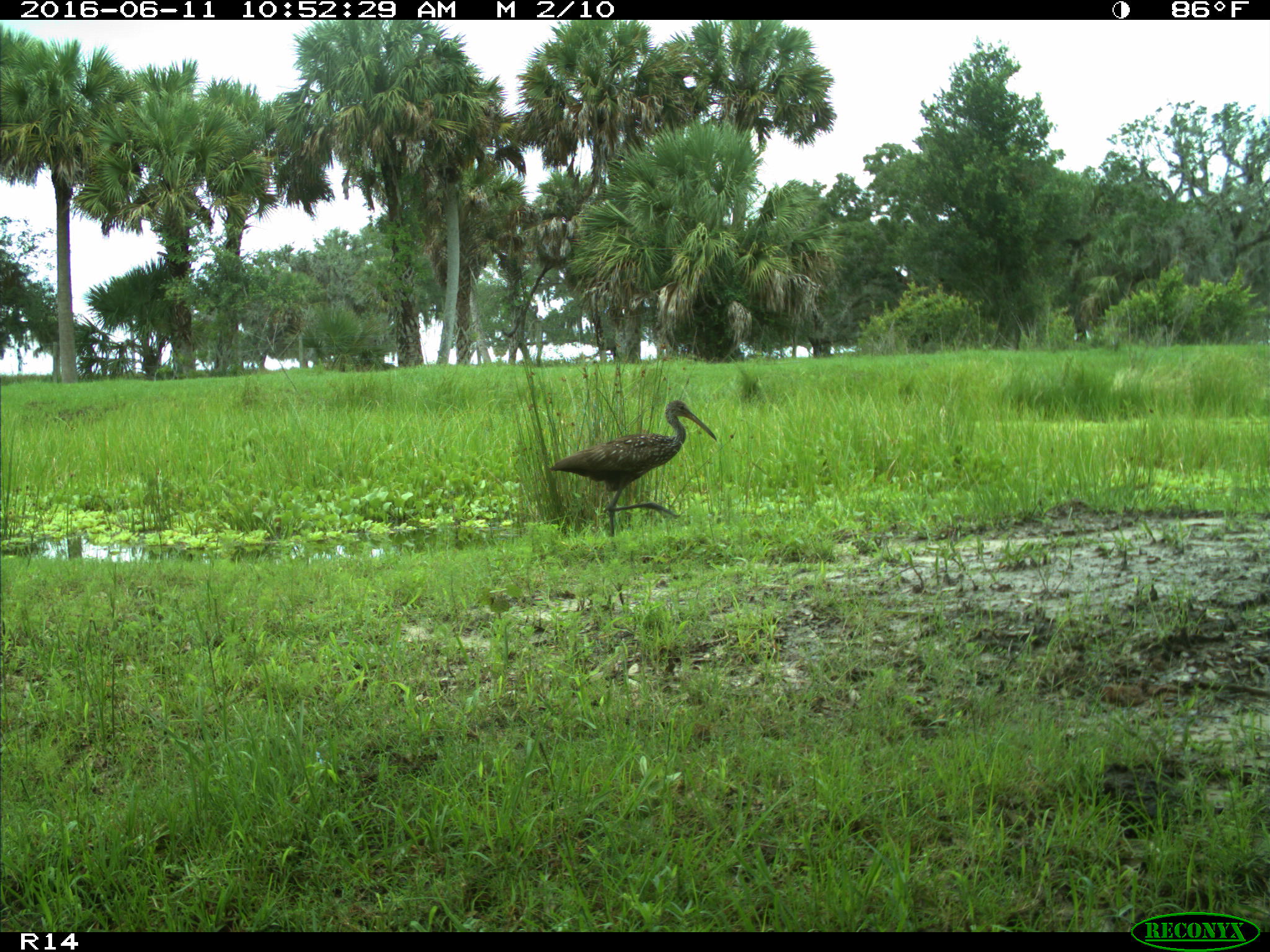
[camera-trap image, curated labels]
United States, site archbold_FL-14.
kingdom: Animalia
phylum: Chordata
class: Aves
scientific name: Aves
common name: birds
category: unidentified bird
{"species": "unidentified bird (birds) (Aves)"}